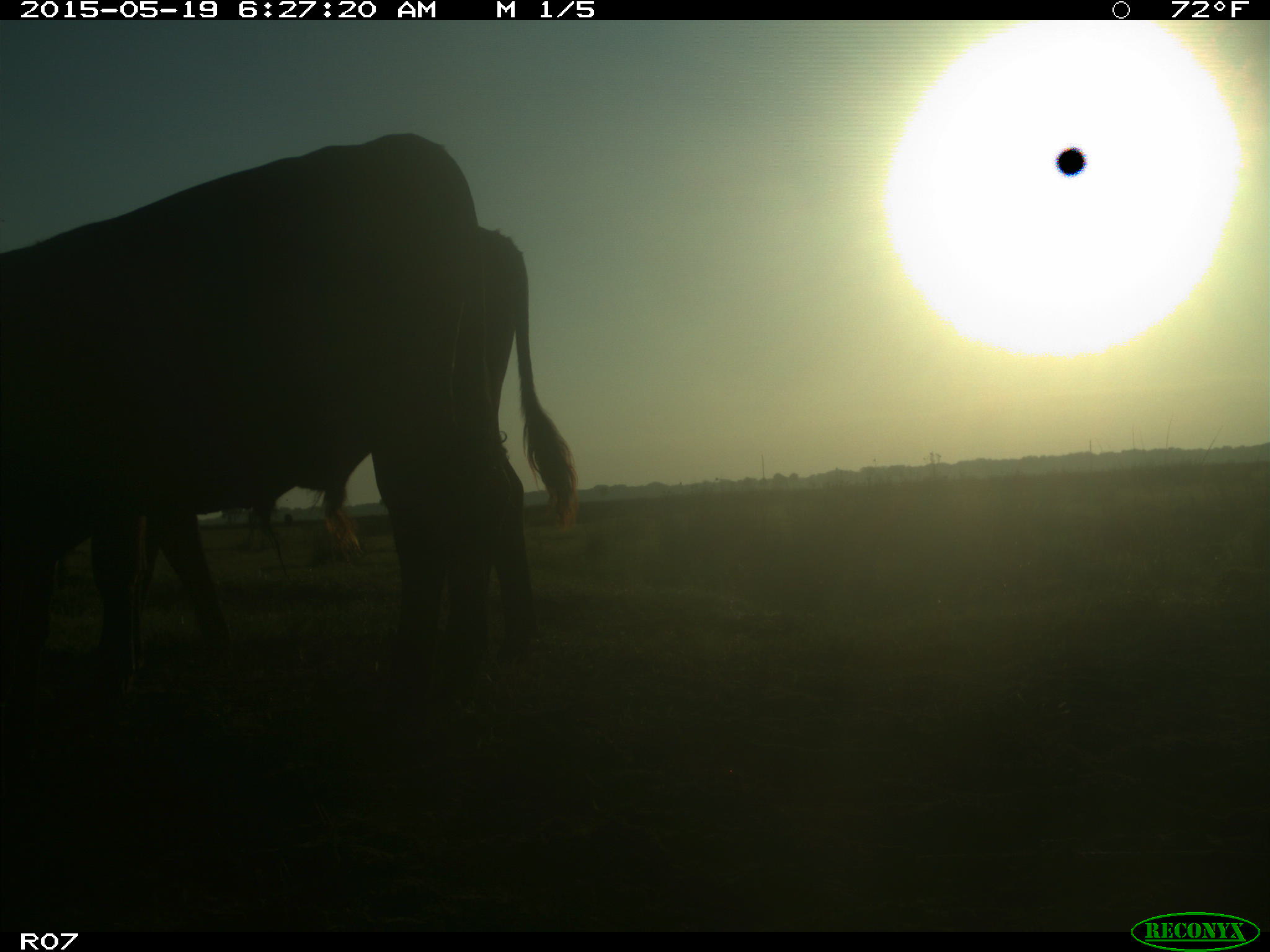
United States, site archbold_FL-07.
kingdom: Animalia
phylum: Chordata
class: Mammalia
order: Artiodactyla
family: Bovidae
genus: Bos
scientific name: Bos taurus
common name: domestic cow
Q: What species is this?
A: Bos taurus (domestic cow).